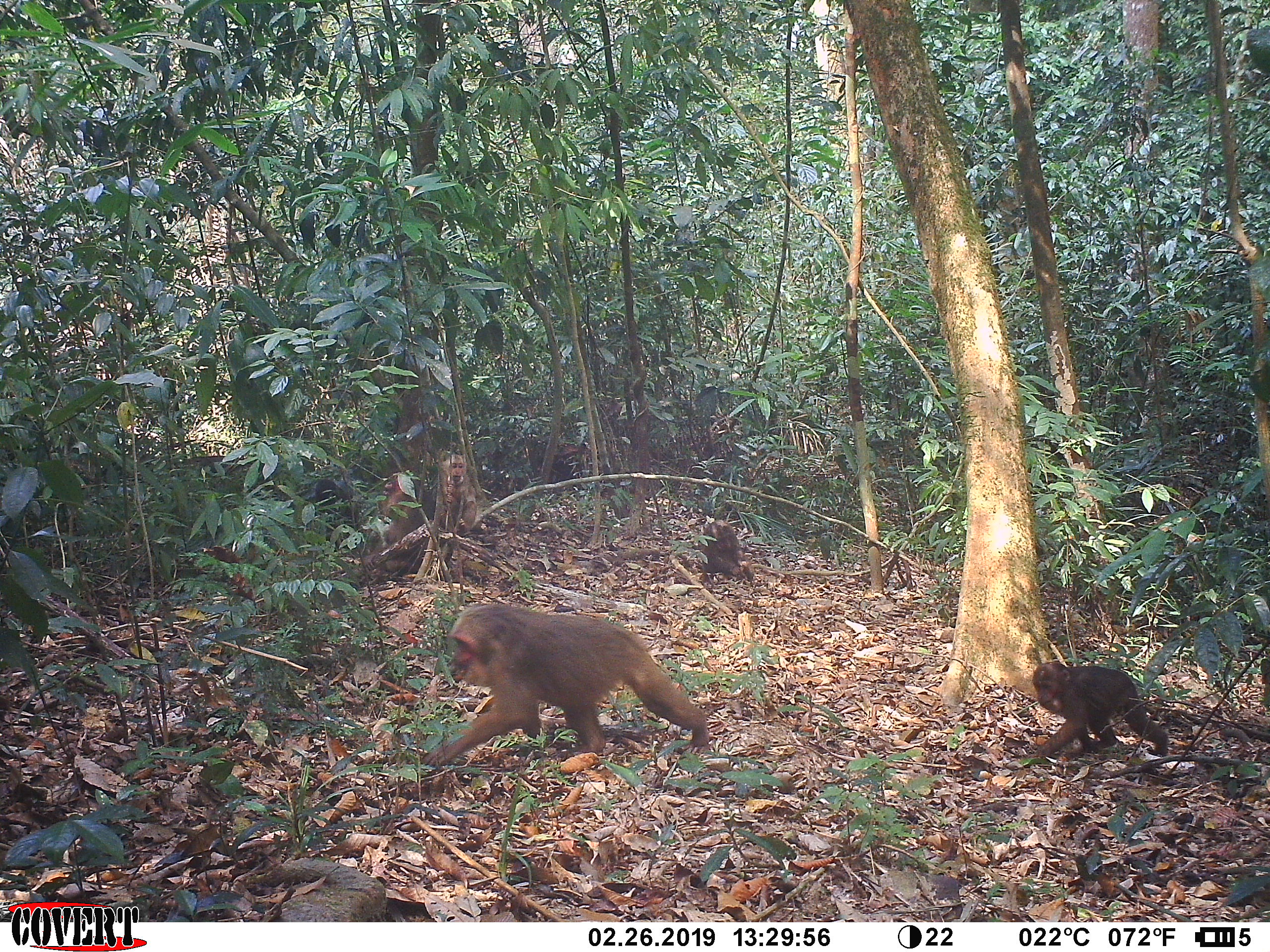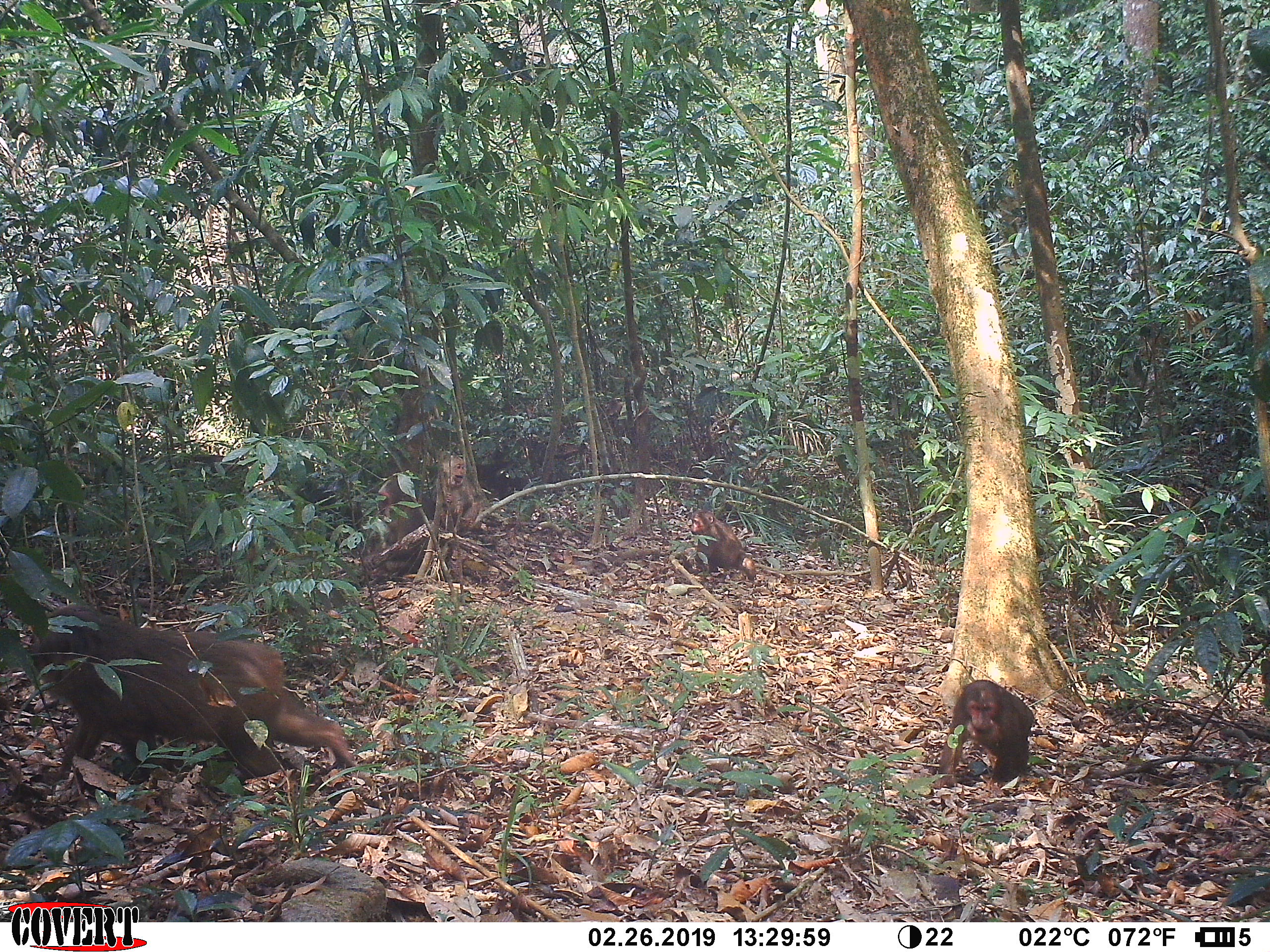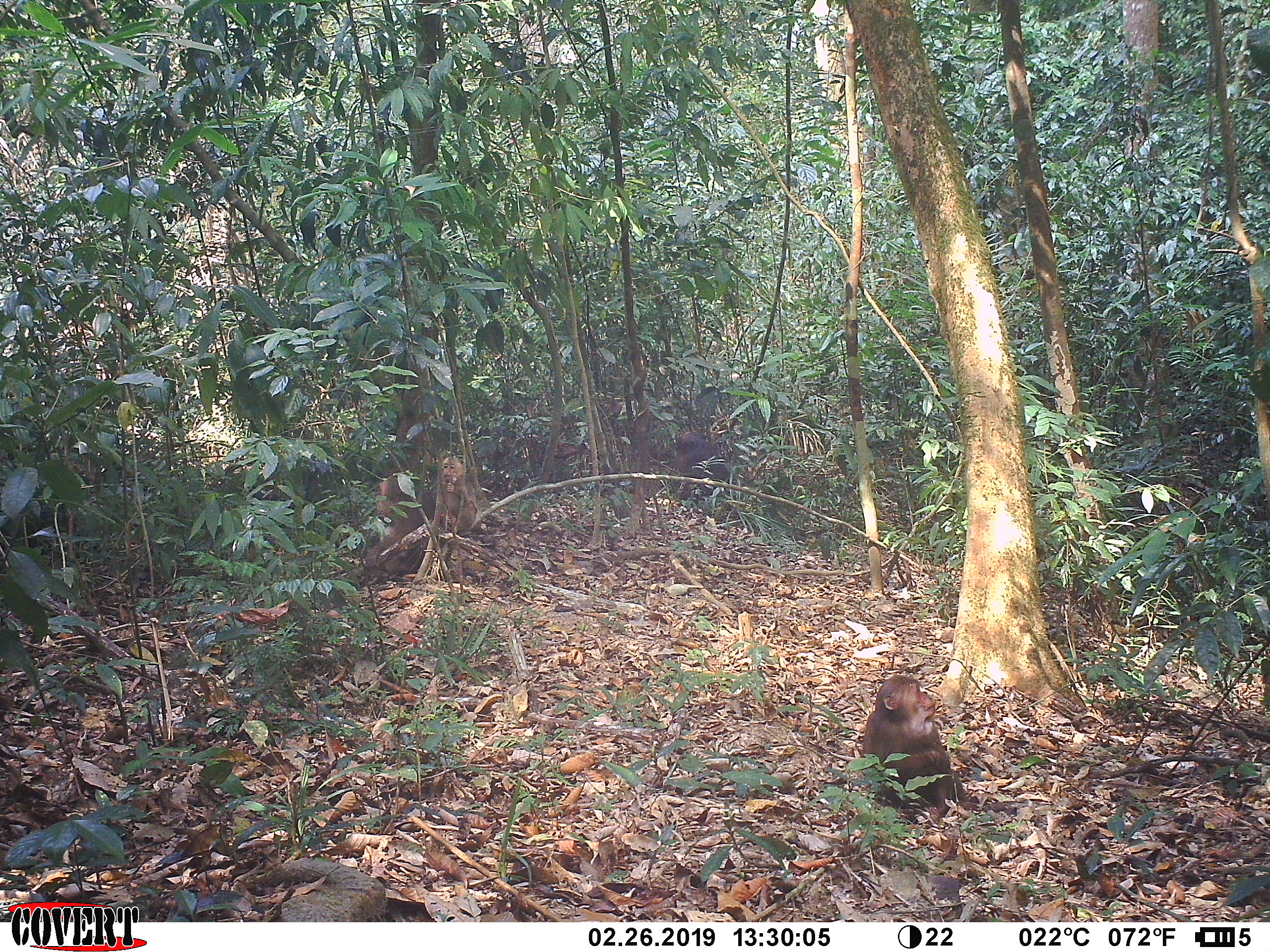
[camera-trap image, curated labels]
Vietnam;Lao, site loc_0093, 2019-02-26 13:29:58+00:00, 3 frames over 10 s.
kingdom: Animalia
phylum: Chordata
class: Mammalia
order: Primates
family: Cercopithecidae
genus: Macaca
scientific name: Macaca arctoides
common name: stump-tailed macaque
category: stump tailed macaque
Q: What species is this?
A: Stump tailed macaque (stump-tailed macaque) (Macaca arctoides).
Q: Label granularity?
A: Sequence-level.